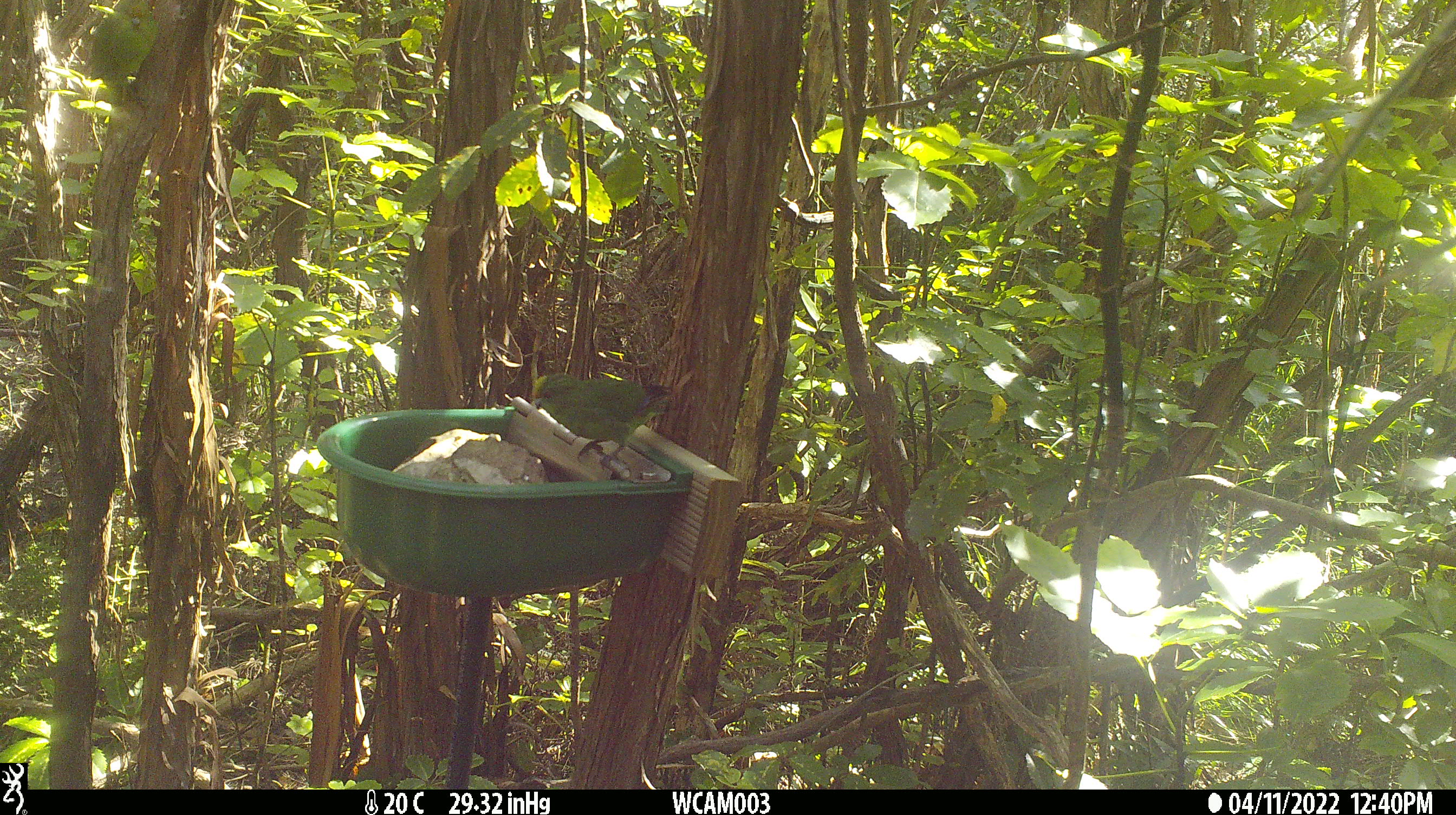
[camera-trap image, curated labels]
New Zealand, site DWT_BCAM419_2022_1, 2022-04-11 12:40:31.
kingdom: Animalia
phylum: Chordata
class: Aves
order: Psittaciformes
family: Psittaculidae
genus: Cyanoramphus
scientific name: Cyanoramphus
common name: parakeet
Parakeet (Cyanoramphus).